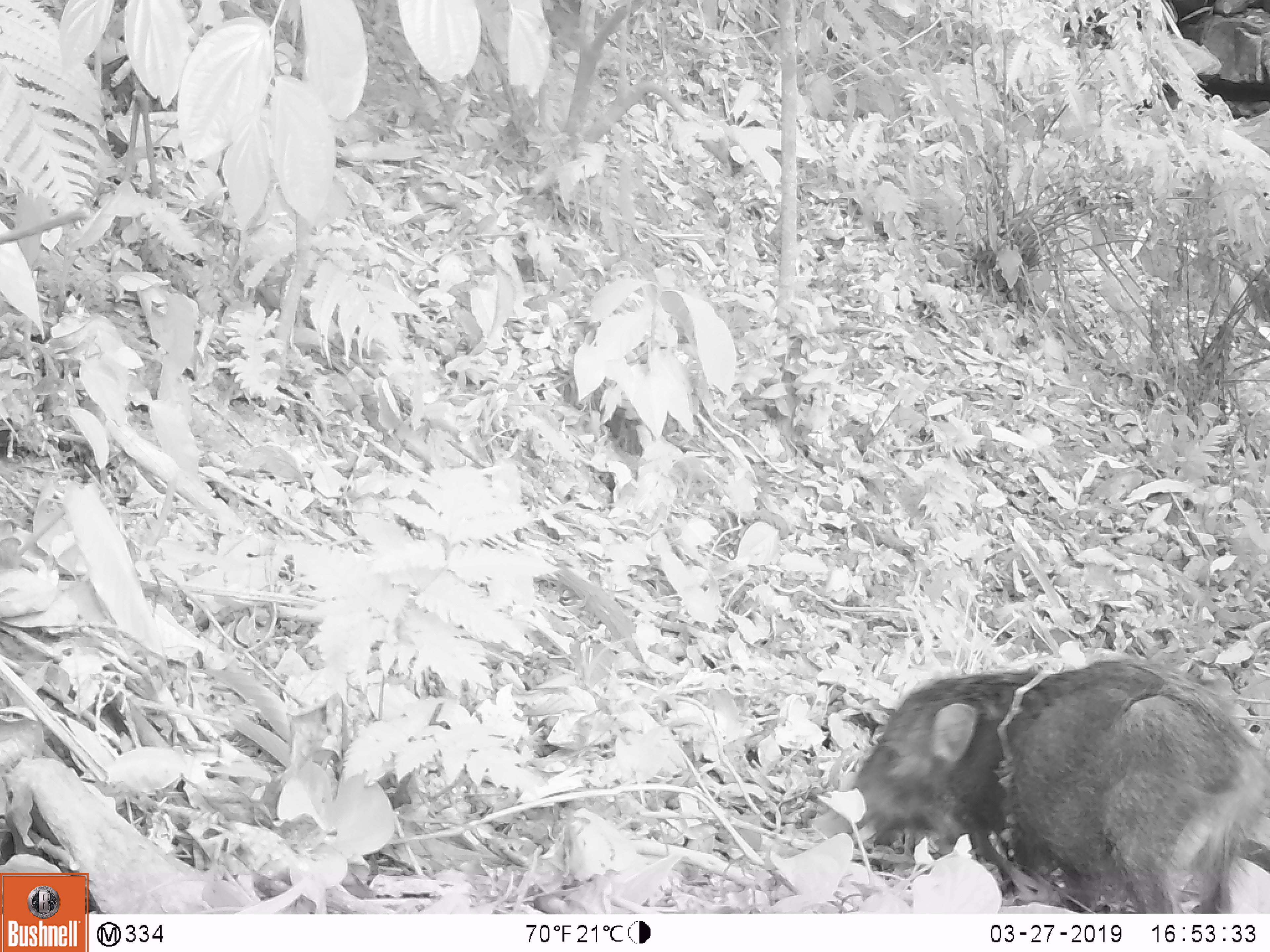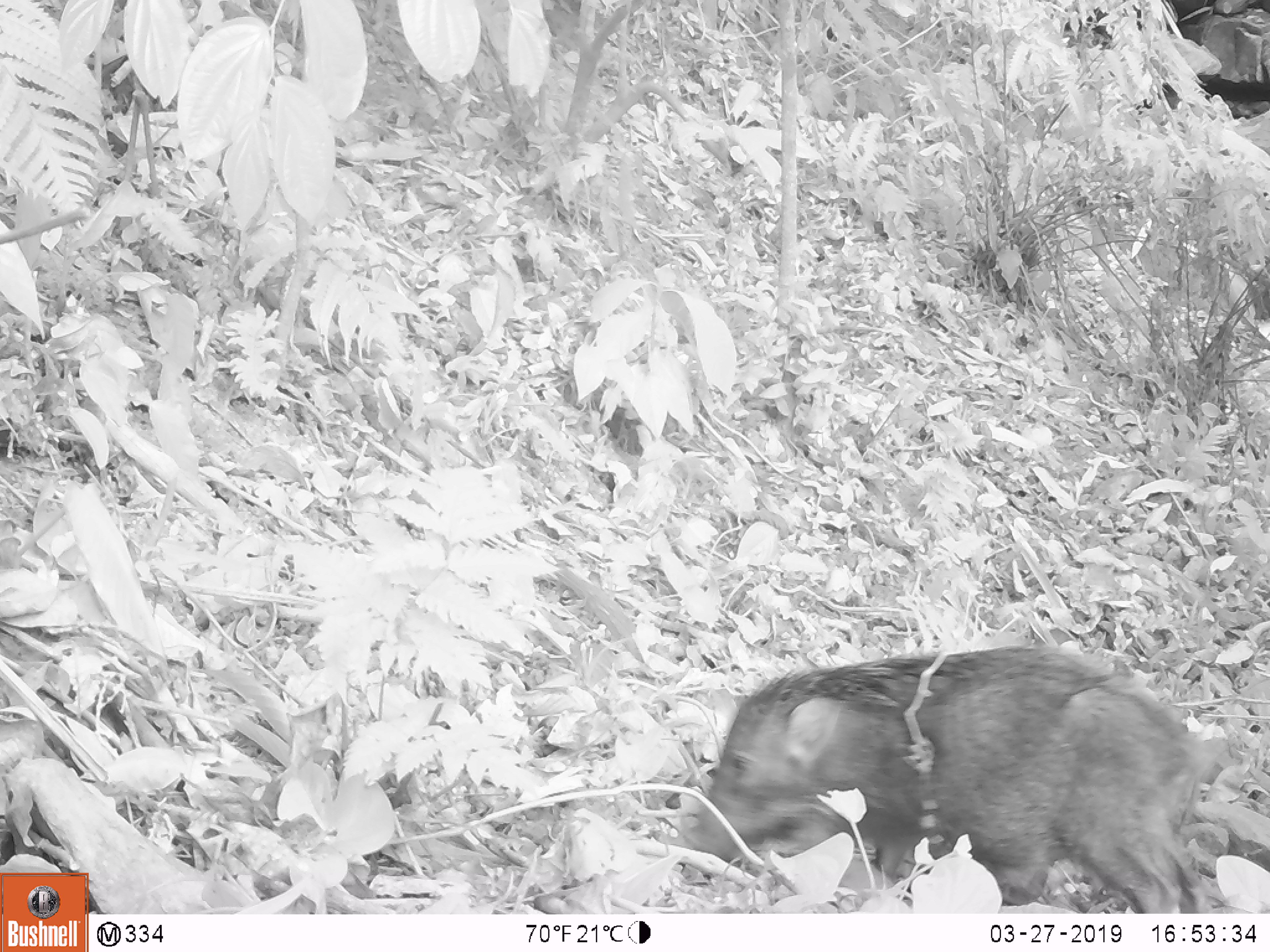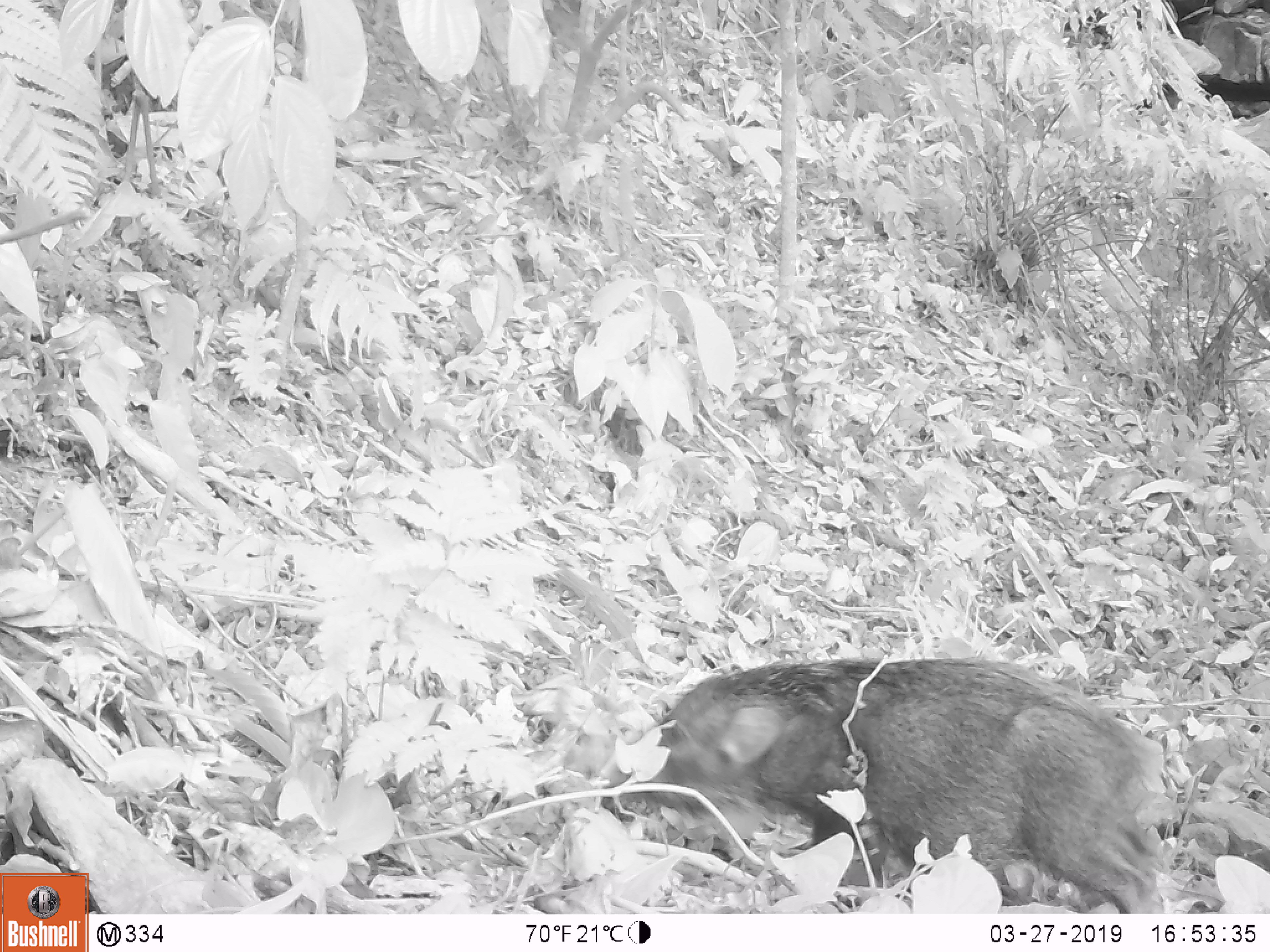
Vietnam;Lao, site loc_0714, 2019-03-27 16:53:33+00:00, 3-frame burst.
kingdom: Animalia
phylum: Chordata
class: Mammalia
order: Artiodactyla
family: Suidae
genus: Sus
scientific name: Sus scrofa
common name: eurasian wild pig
Eurasian wild pig (Sus scrofa). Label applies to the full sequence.